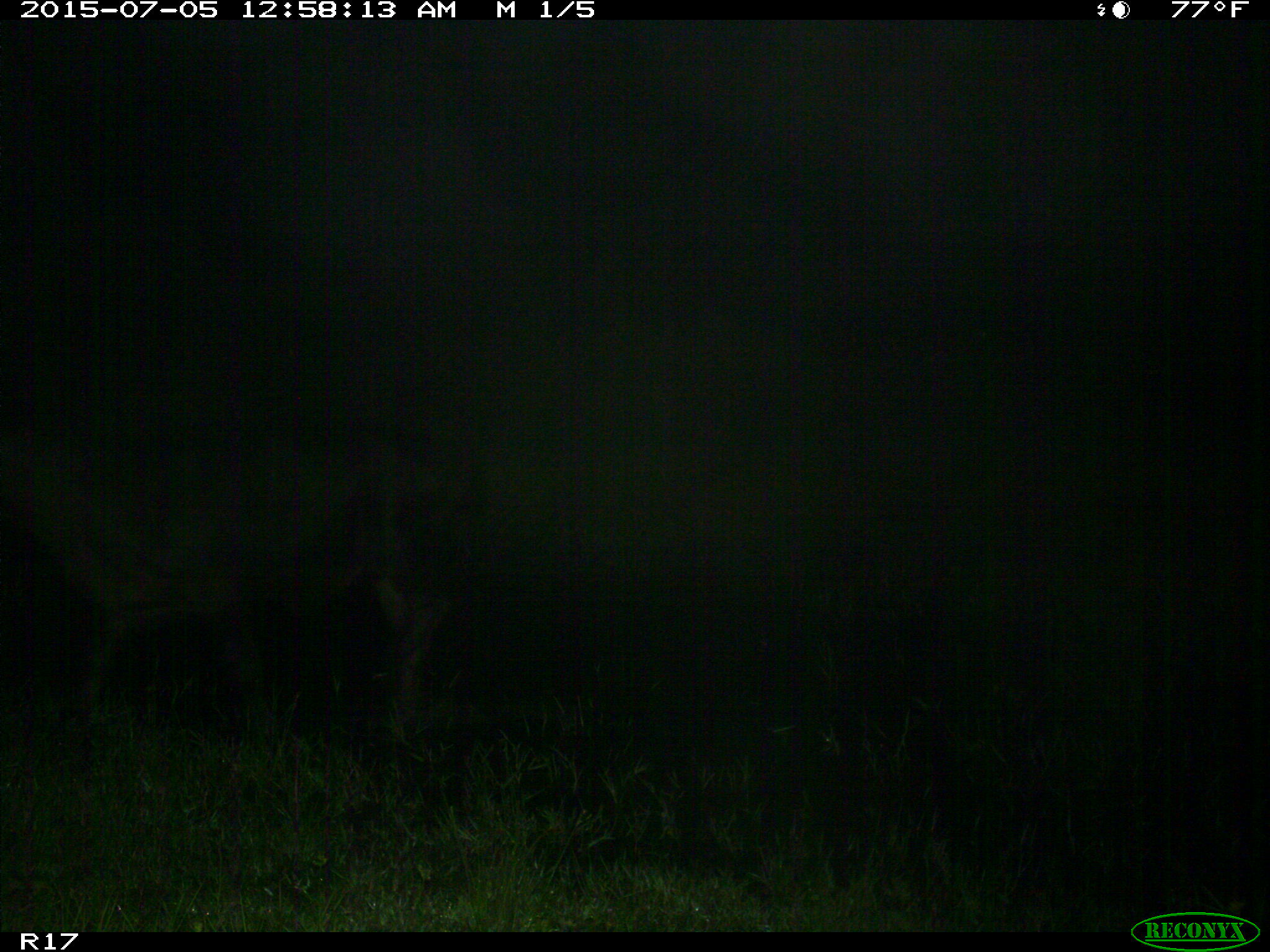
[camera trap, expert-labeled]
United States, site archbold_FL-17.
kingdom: Animalia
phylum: Chordata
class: Mammalia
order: Artiodactyla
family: Bovidae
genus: Bos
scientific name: Bos taurus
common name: domestic cow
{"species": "Bos taurus (domestic cow)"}